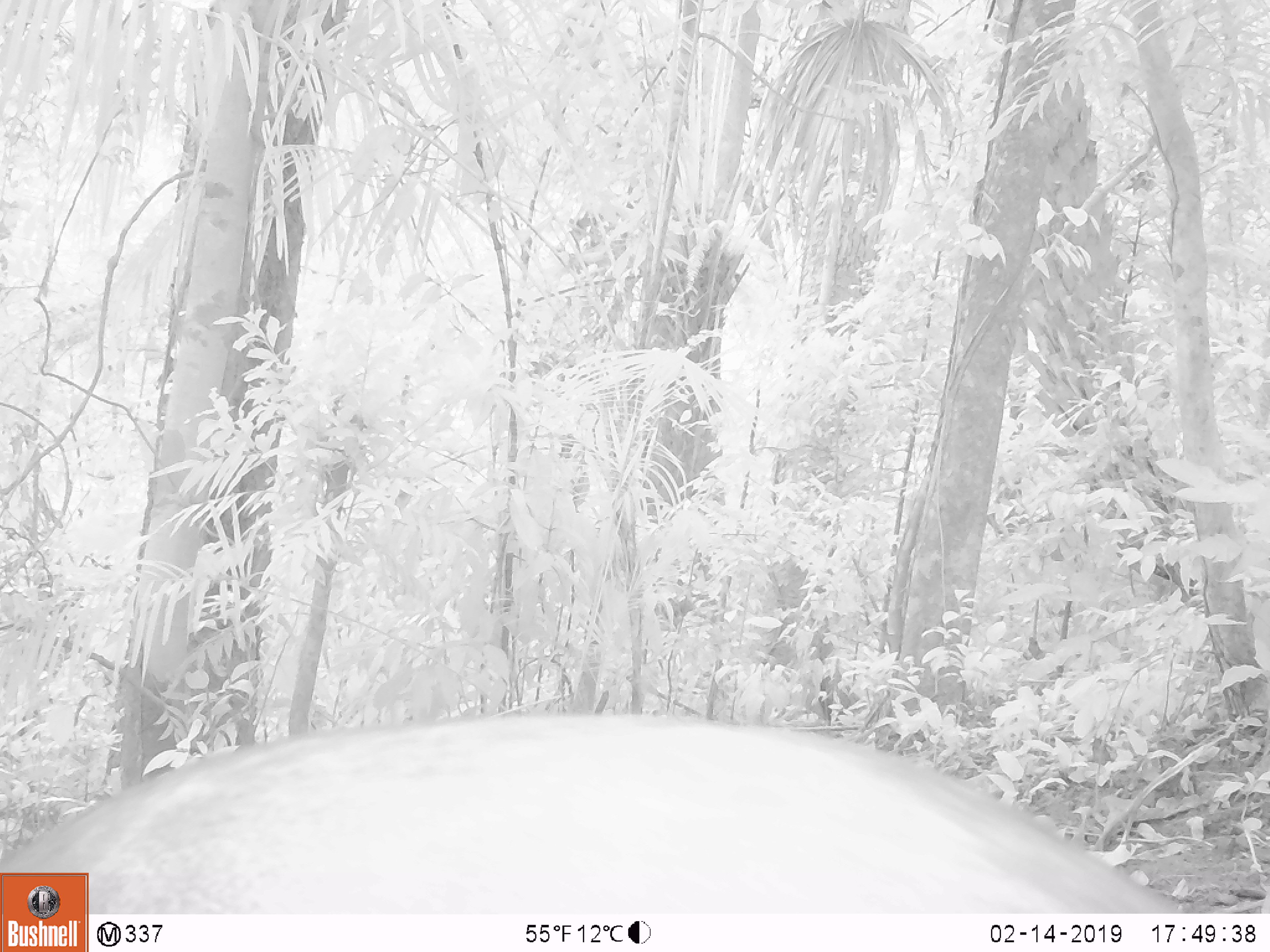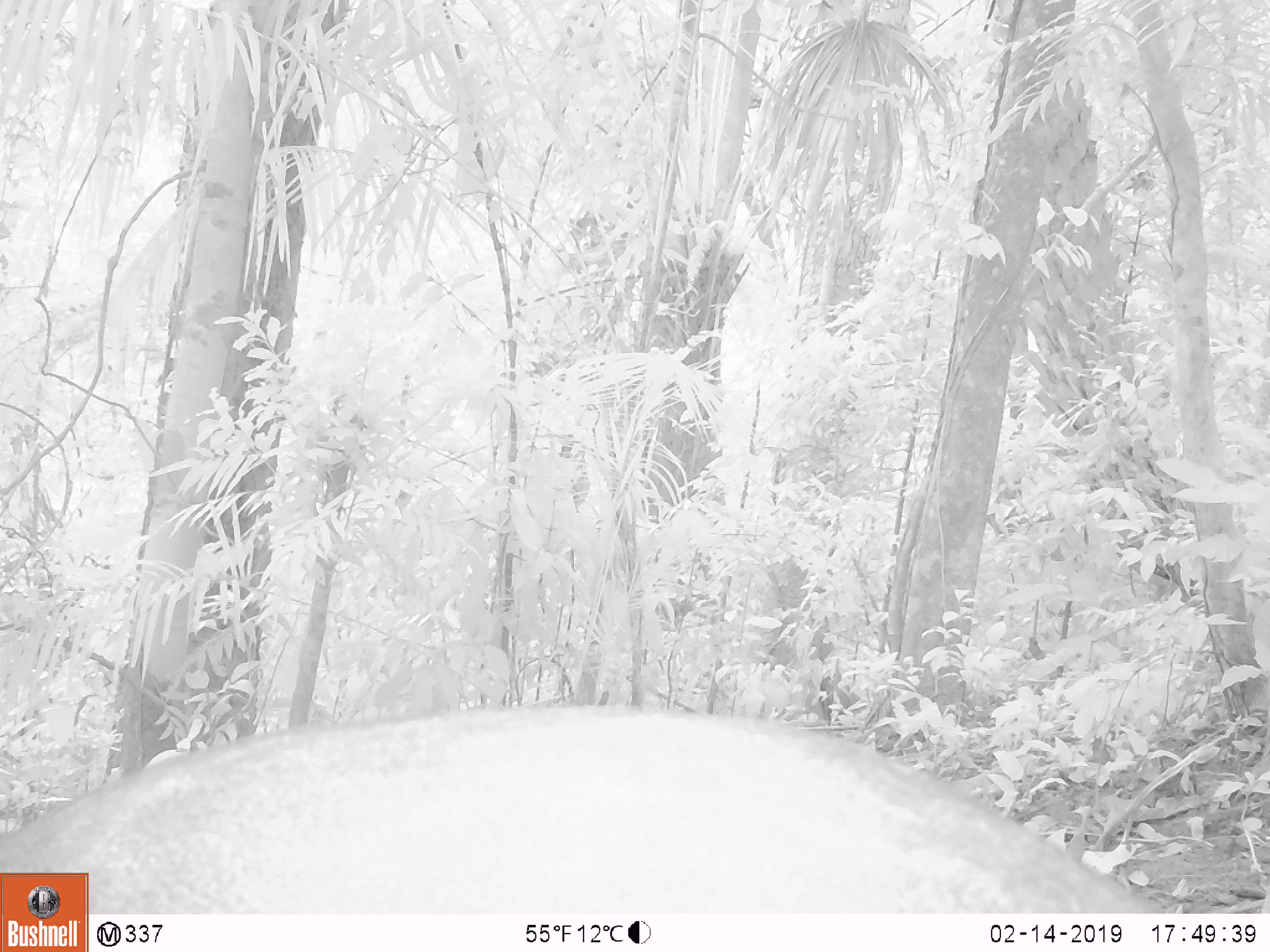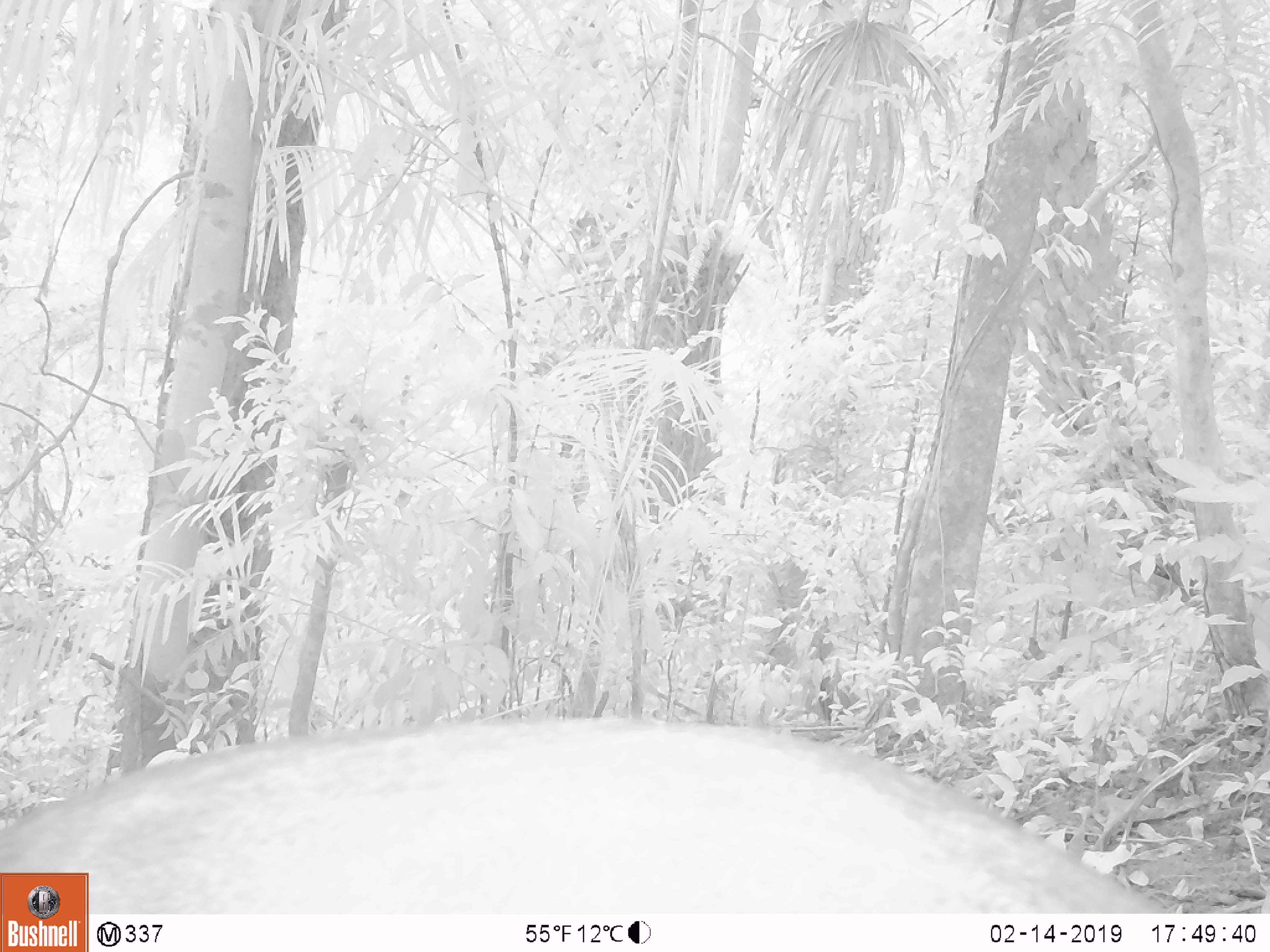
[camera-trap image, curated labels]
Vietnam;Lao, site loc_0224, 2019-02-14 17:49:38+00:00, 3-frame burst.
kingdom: Animalia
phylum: Chordata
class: Mammalia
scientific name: Mammalia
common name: mammal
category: unidentified mammal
Unidentified mammal (mammal) (Mammalia). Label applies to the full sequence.